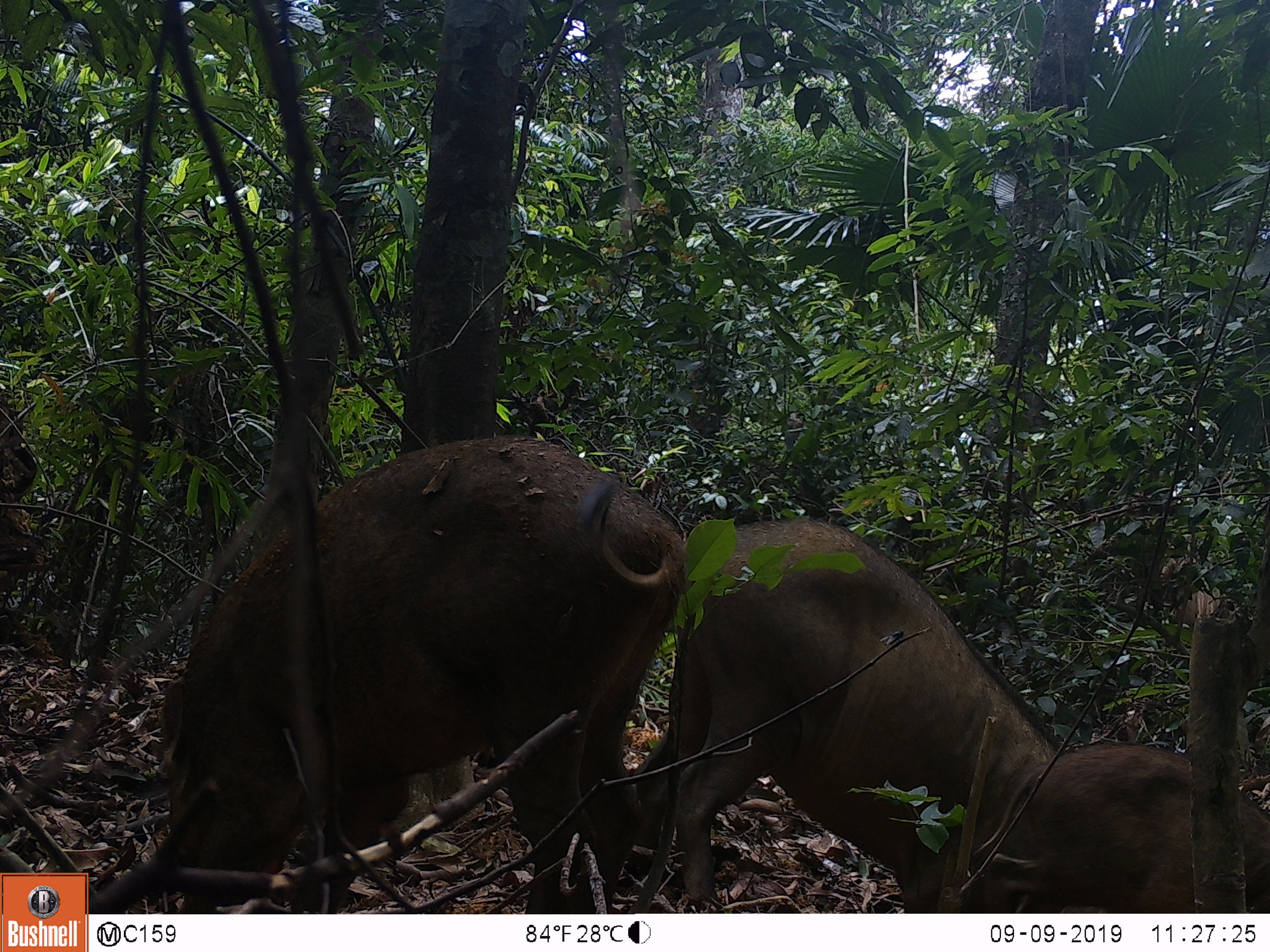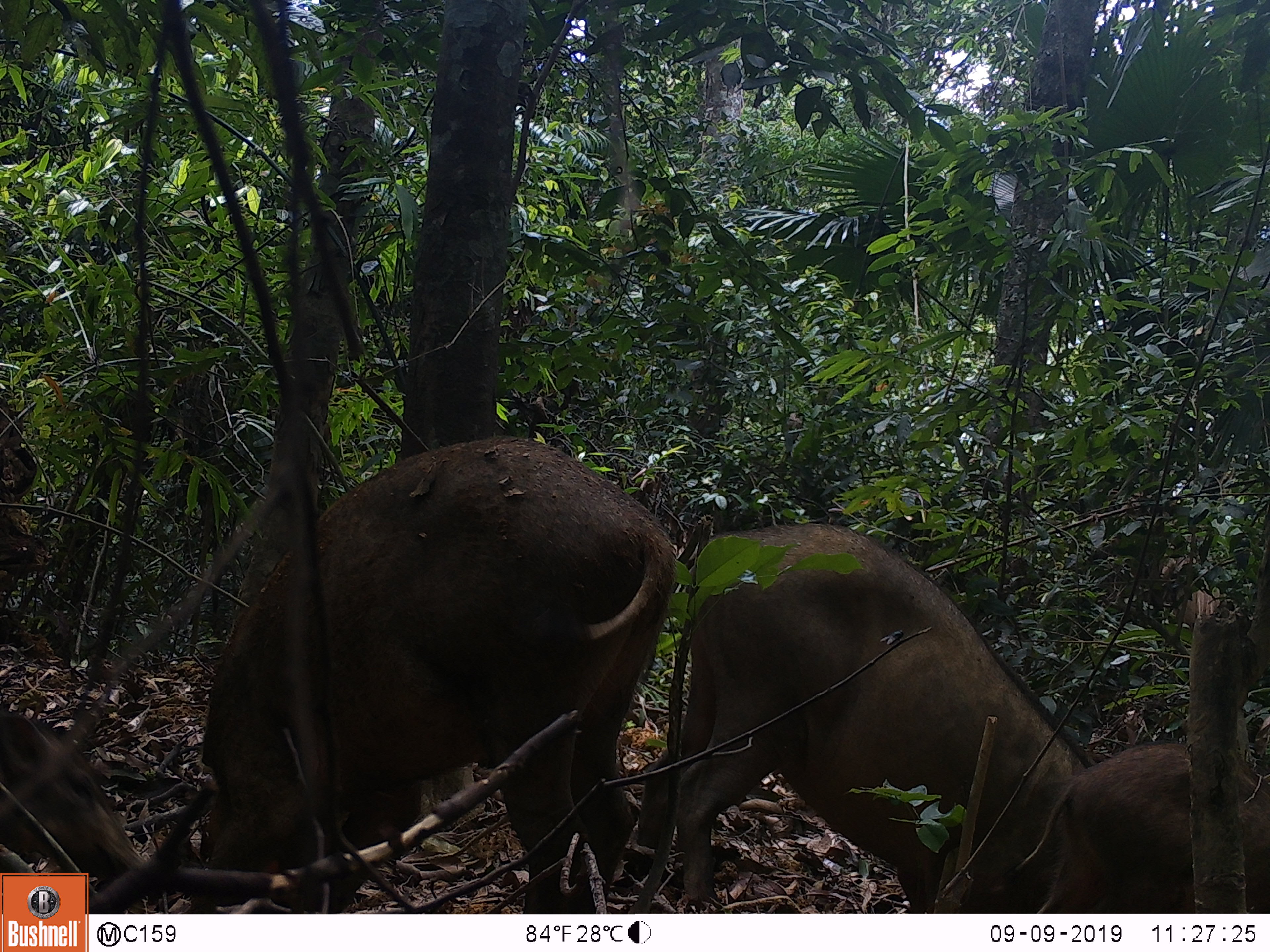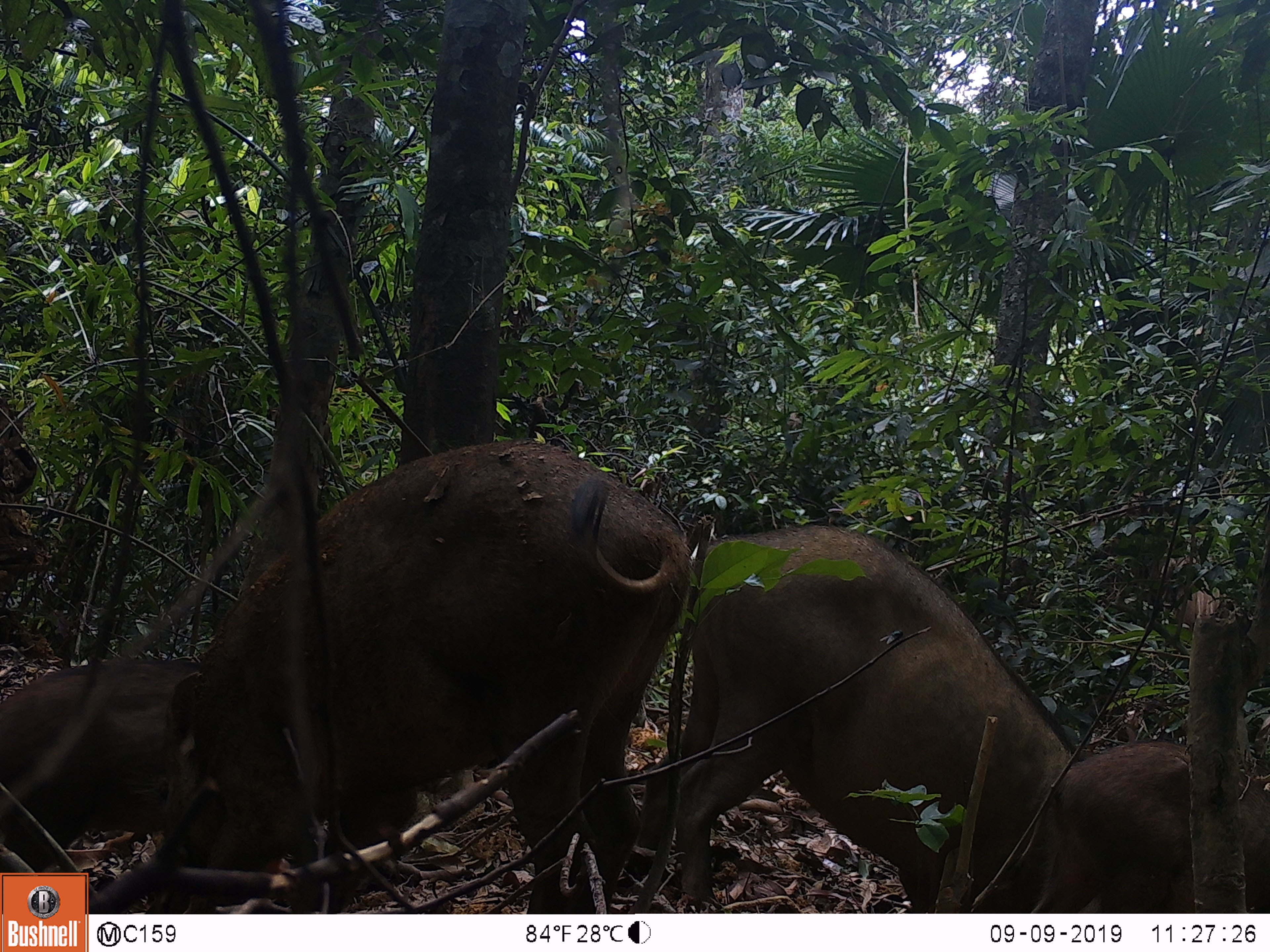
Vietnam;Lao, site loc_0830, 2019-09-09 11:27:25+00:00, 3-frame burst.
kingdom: Animalia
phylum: Chordata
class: Mammalia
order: Artiodactyla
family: Suidae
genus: Sus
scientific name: Sus scrofa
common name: eurasian wild pig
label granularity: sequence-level